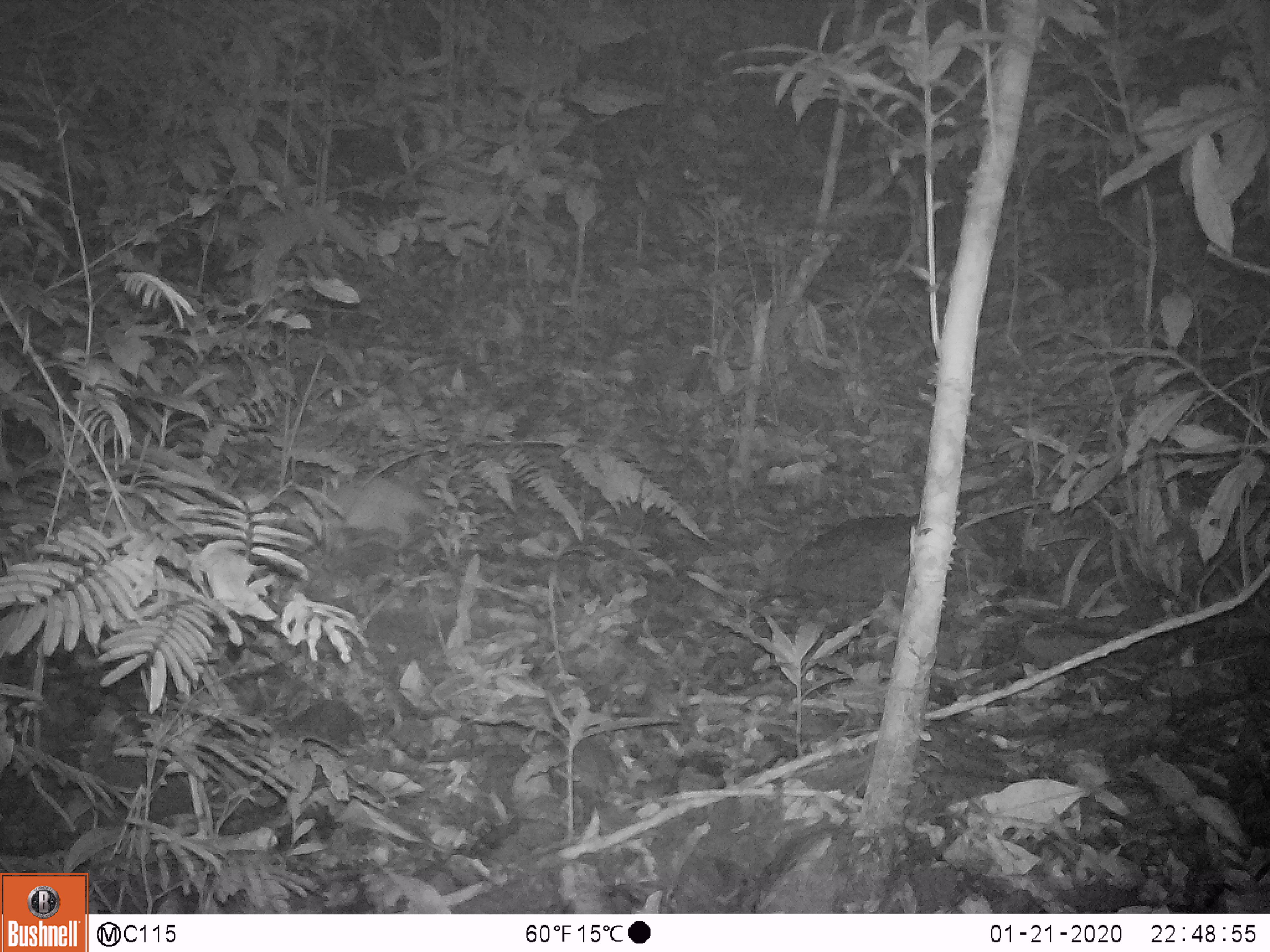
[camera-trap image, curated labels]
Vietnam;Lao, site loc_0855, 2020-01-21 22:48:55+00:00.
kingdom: Animalia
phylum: Chordata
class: Mammalia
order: Carnivora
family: Mustelidae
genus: Melogale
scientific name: Melogale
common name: ferret badger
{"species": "ferret badger (Melogale)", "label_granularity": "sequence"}